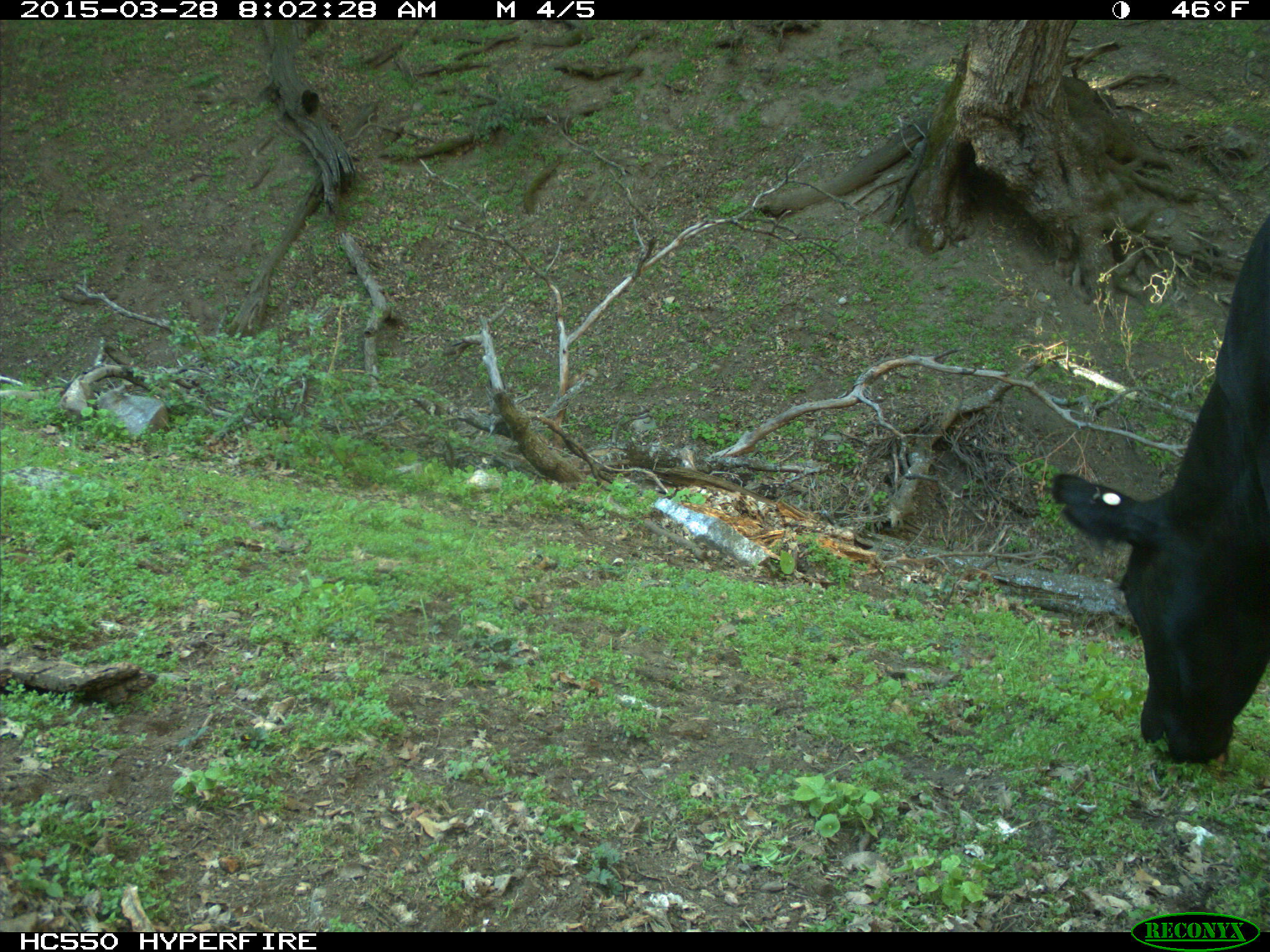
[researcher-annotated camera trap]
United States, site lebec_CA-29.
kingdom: Animalia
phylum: Chordata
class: Mammalia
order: Artiodactyla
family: Bovidae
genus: Bos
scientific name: Bos taurus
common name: domestic cow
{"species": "Bos taurus (domestic cow)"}